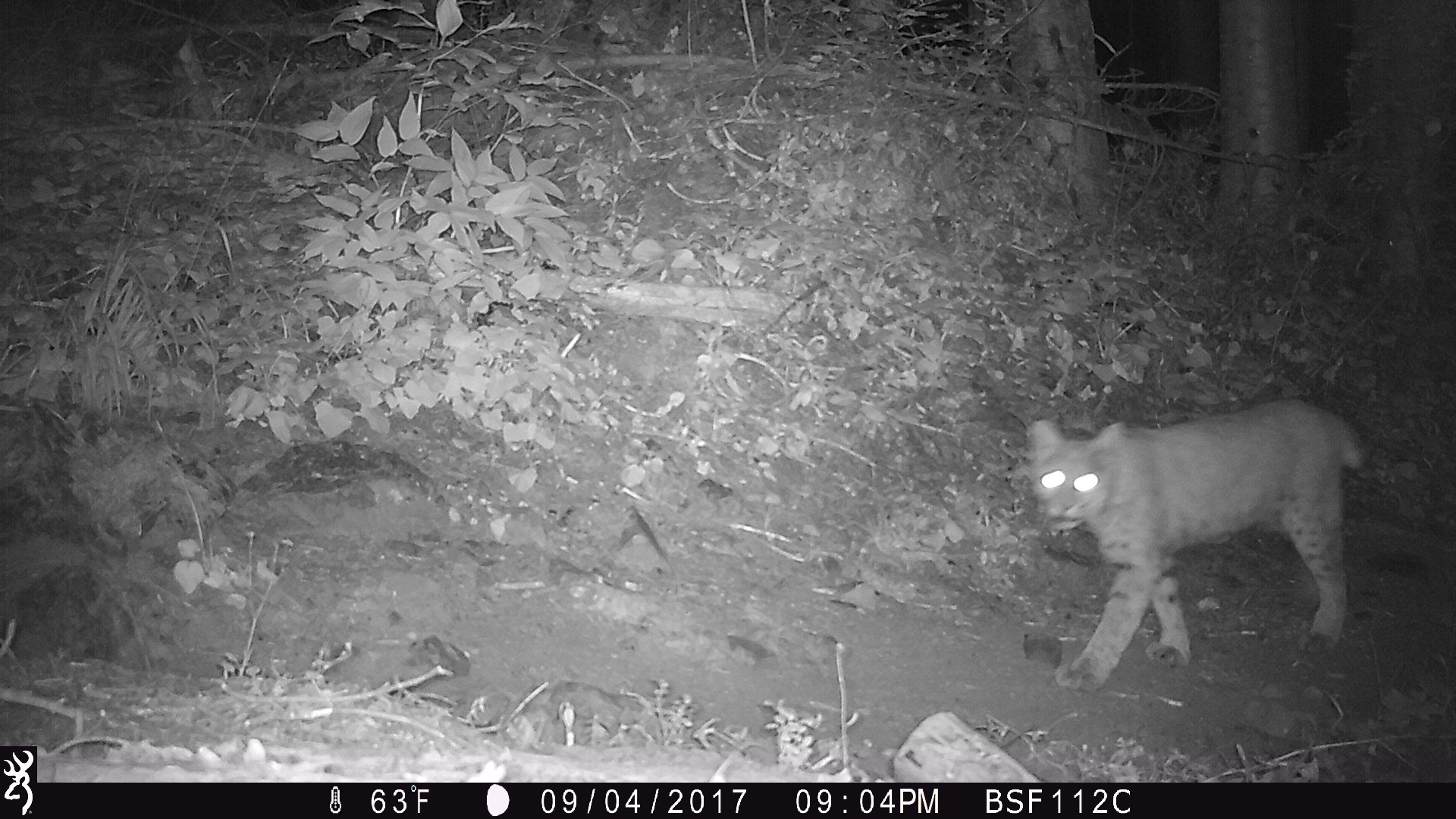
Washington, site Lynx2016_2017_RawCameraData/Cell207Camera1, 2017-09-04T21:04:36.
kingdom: Animalia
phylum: Chordata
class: Mammalia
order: Carnivora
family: Felidae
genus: Lynx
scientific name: Lynx rufus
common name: bobcat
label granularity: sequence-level